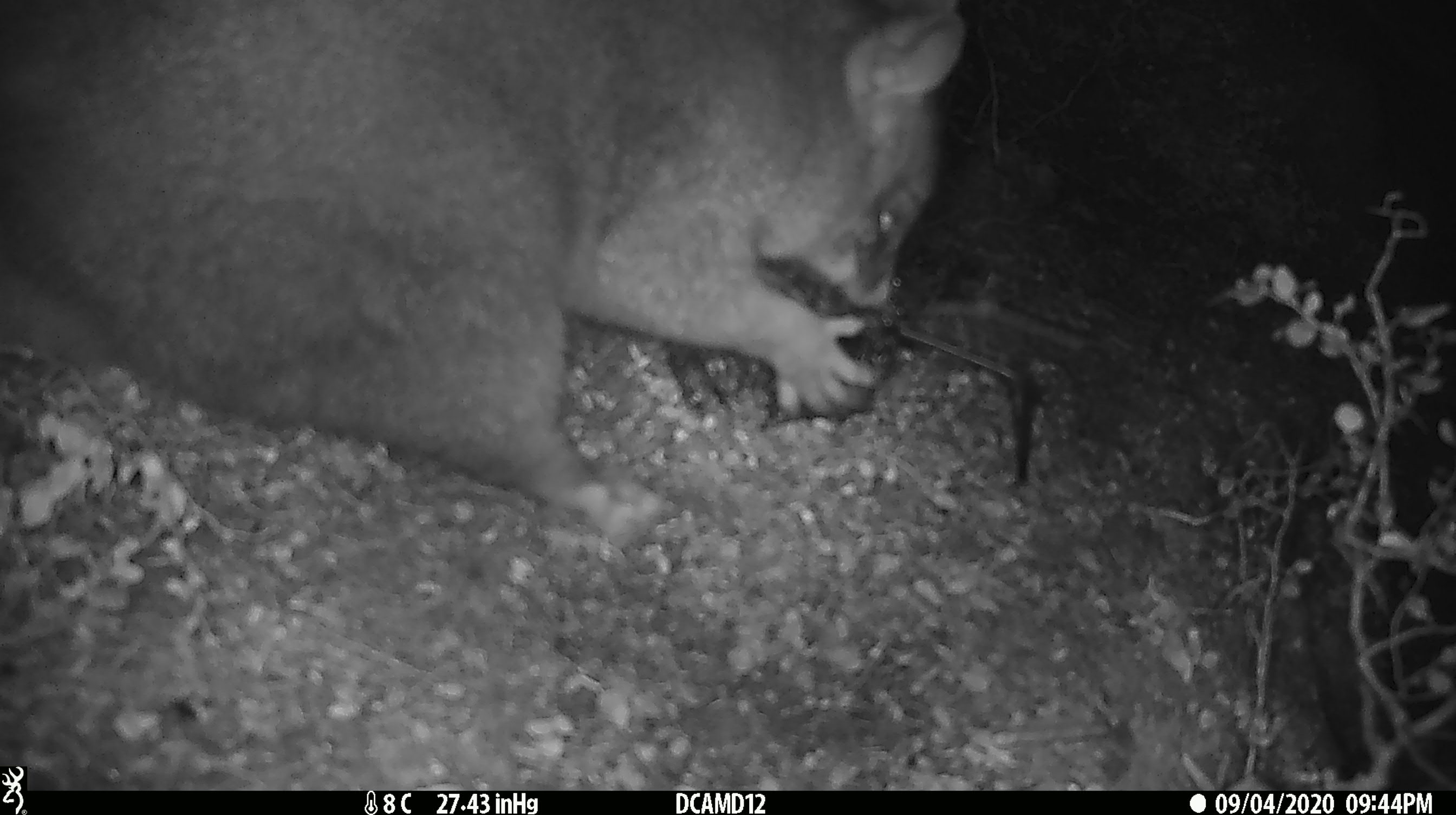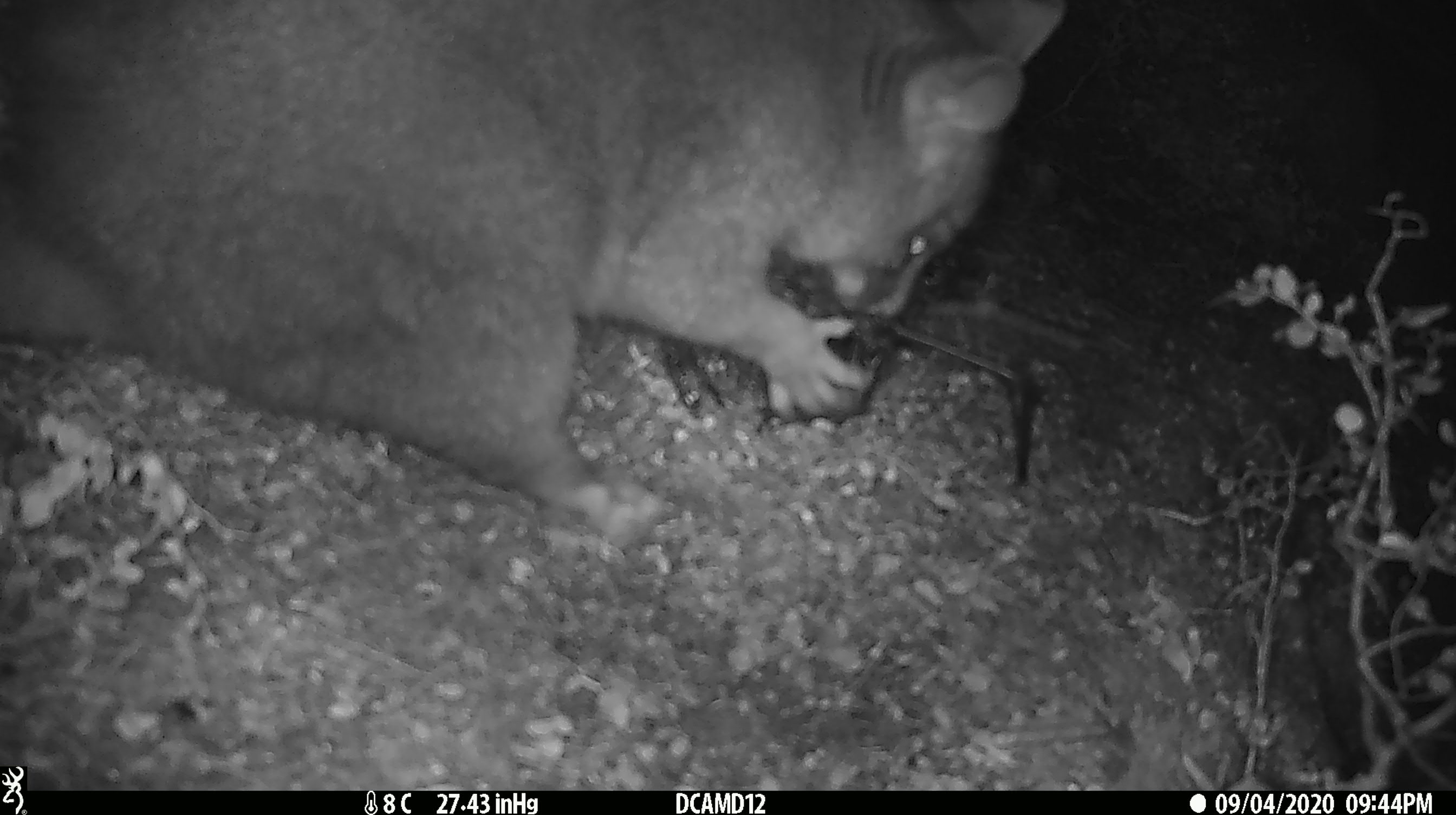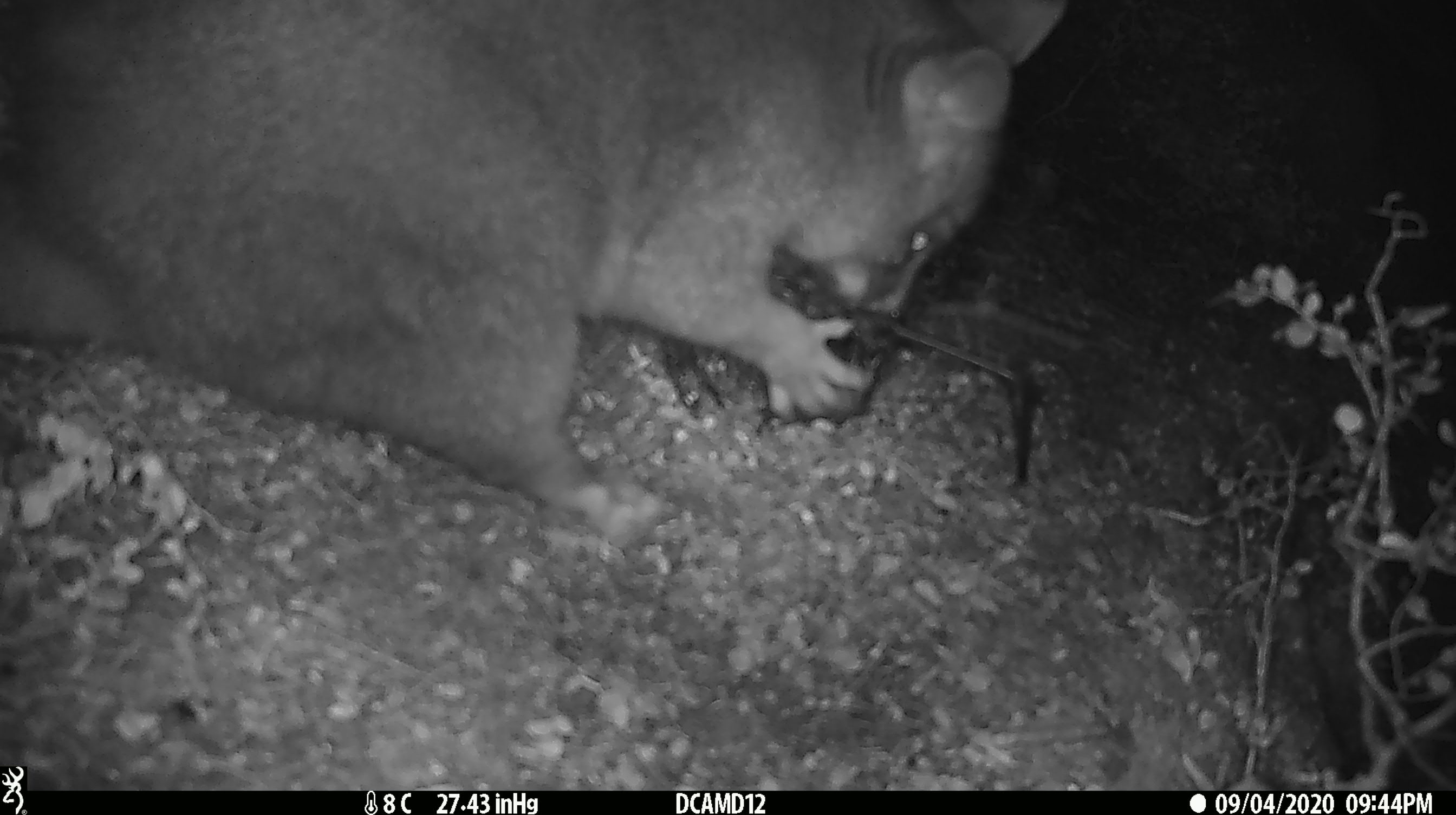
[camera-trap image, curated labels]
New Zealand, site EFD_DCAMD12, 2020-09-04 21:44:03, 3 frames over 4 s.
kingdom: Animalia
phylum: Chordata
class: Mammalia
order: Diprotodontia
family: Phalangeridae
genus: Trichosurus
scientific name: Trichosurus vulpecula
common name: common brushtail possum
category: possum